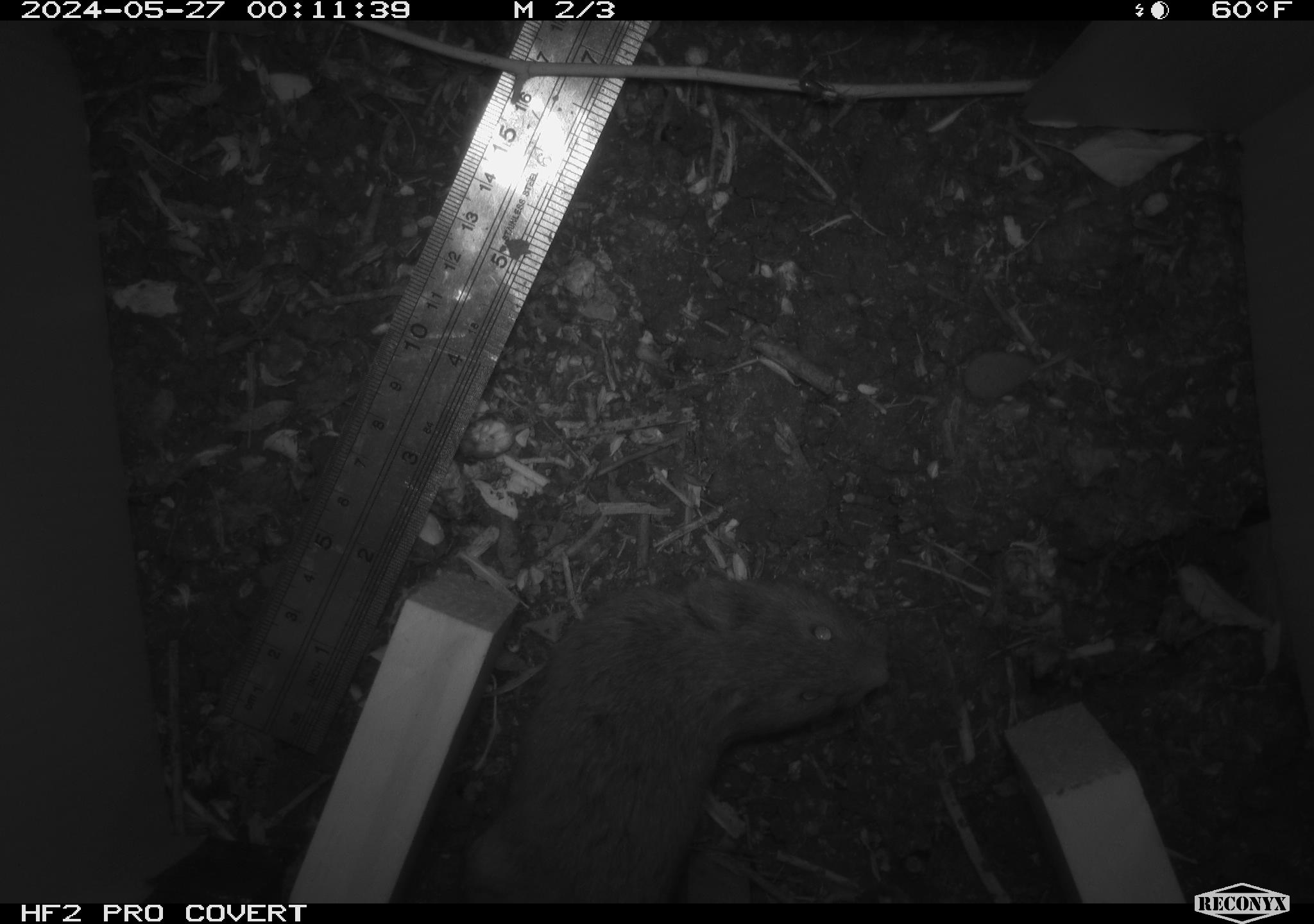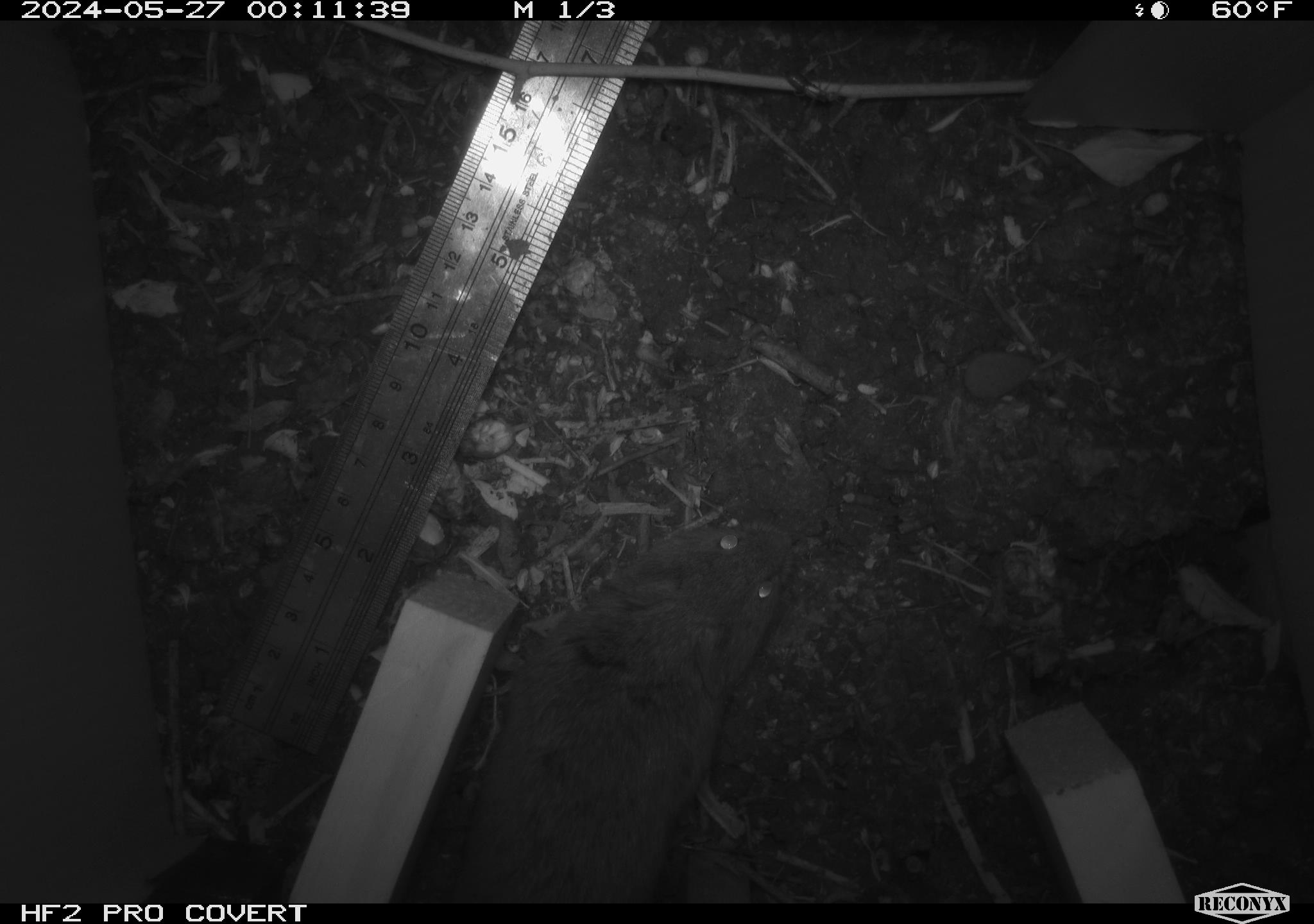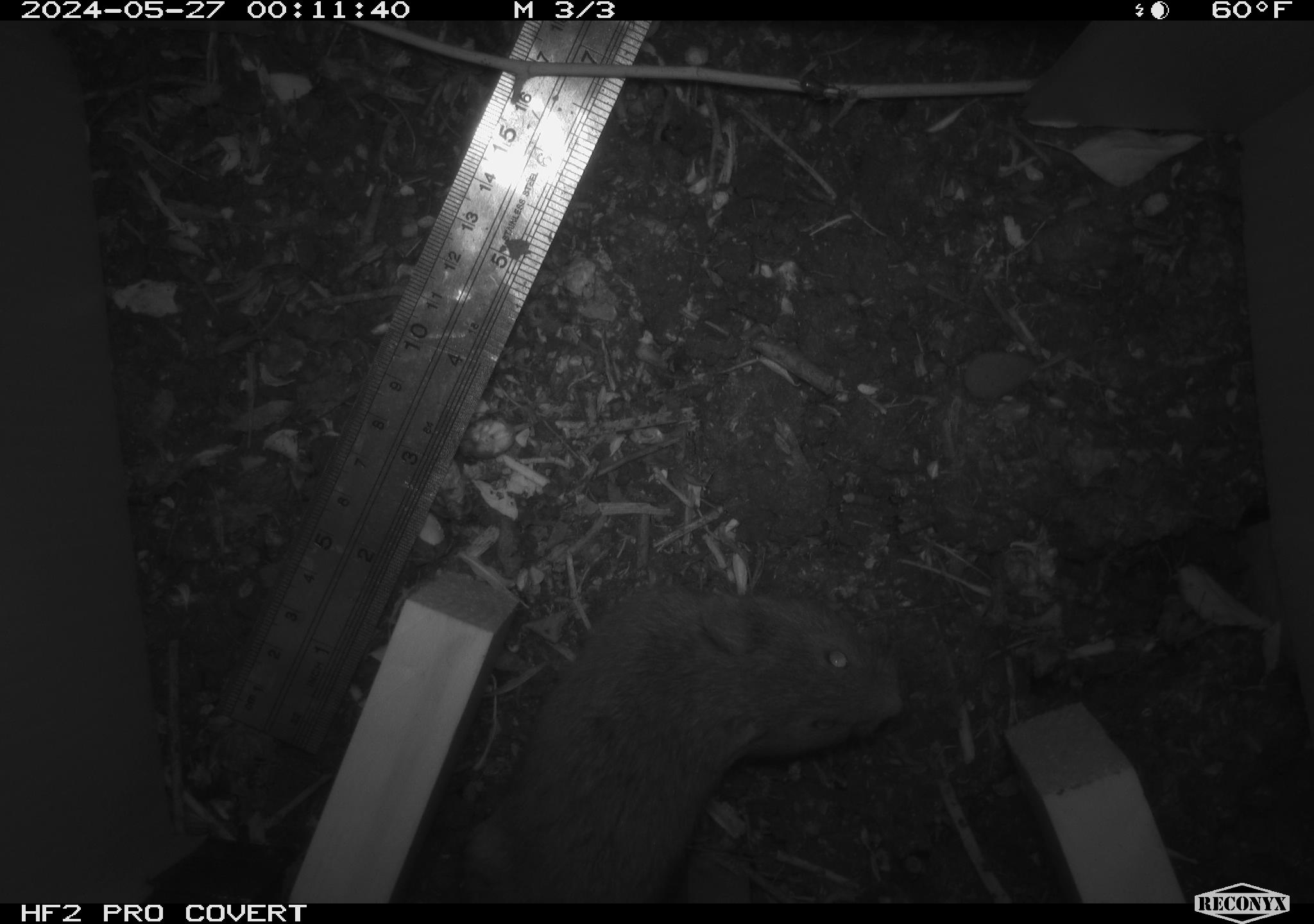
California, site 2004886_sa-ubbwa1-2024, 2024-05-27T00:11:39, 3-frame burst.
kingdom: Animalia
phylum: Chordata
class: Mammalia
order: Rodentia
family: Cricetidae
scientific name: Arvicolinae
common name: voles, lemmings, and muskrats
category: arvicolinae subfamily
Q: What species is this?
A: Arvicolinae subfamily (voles, lemmings, and muskrats) (Arvicolinae).